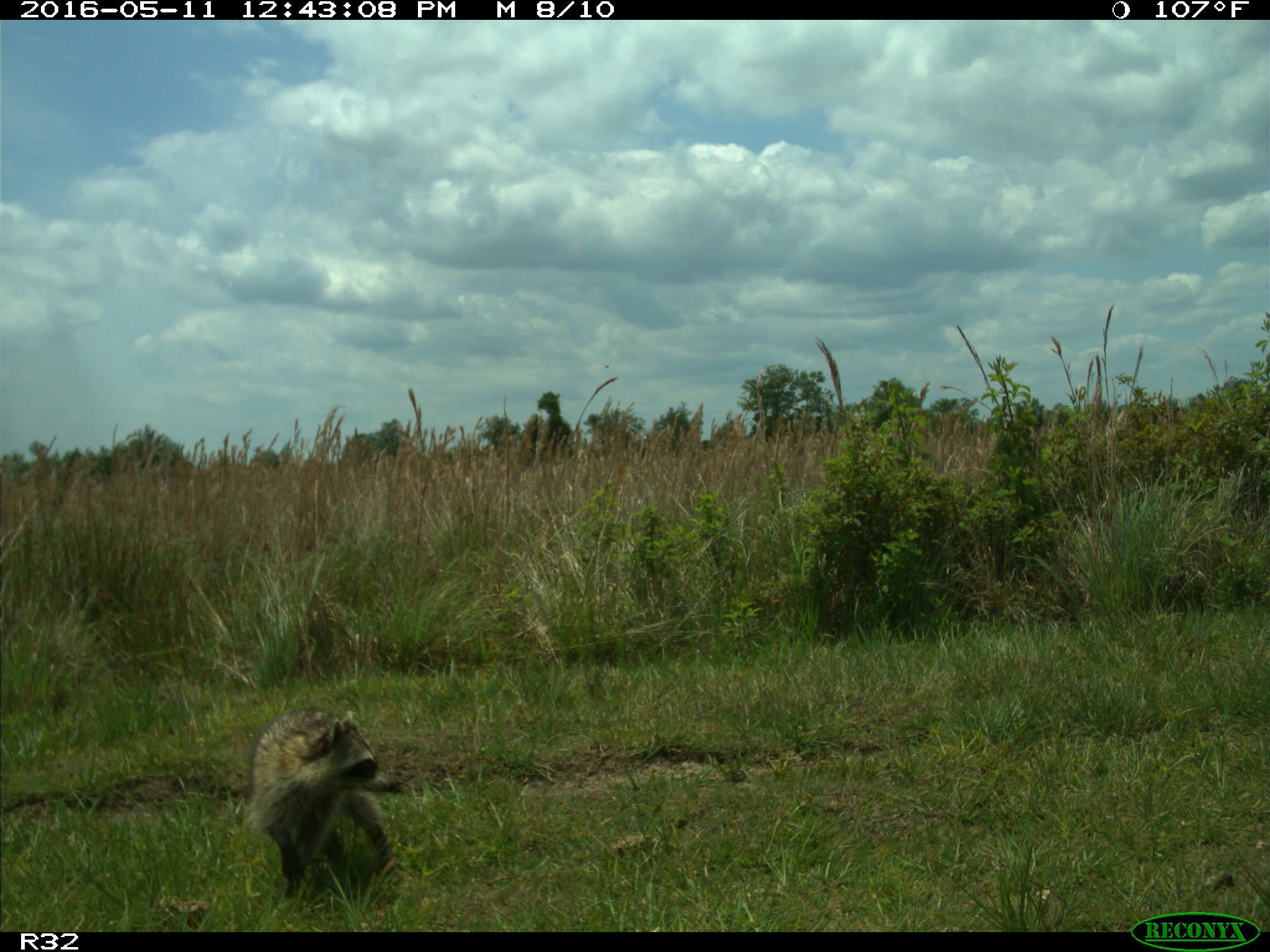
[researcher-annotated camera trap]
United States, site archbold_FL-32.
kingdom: Animalia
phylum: Chordata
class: Mammalia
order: Carnivora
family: Procyonidae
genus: Procyon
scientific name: Procyon lotor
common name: common raccoon